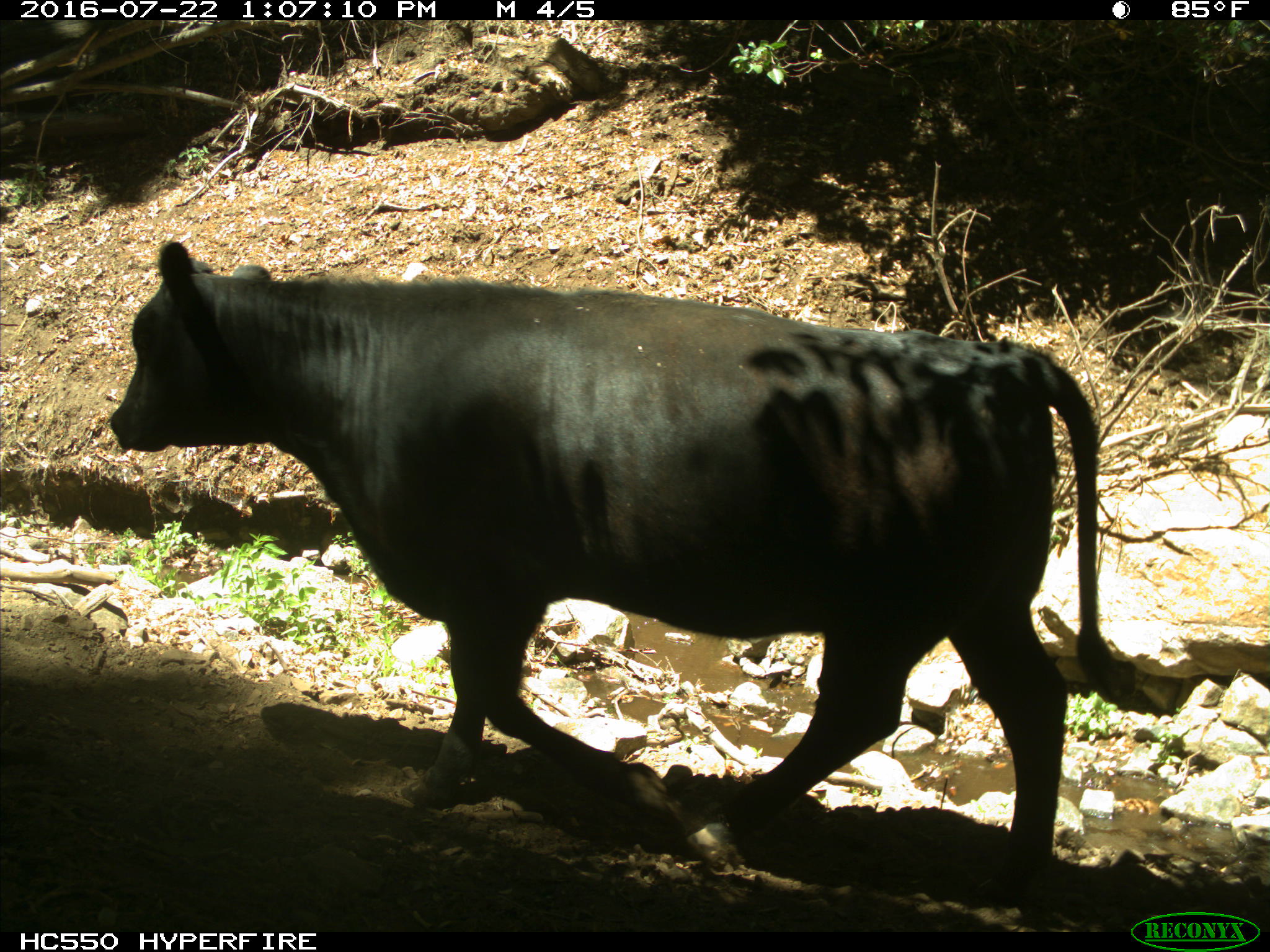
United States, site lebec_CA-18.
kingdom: Animalia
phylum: Chordata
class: Mammalia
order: Artiodactyla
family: Bovidae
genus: Bos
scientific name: Bos taurus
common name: domestic cow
Bos taurus (domestic cow).